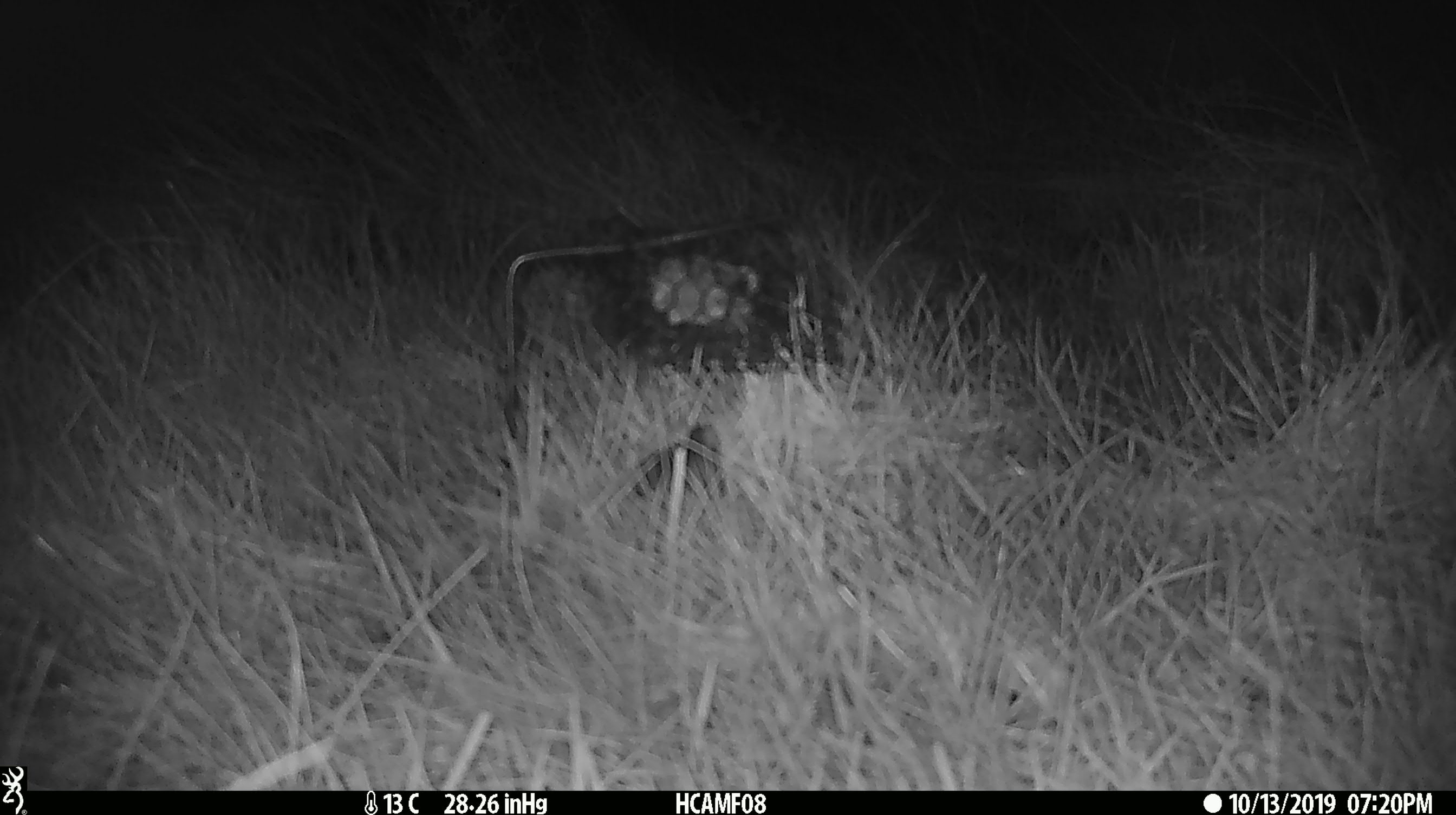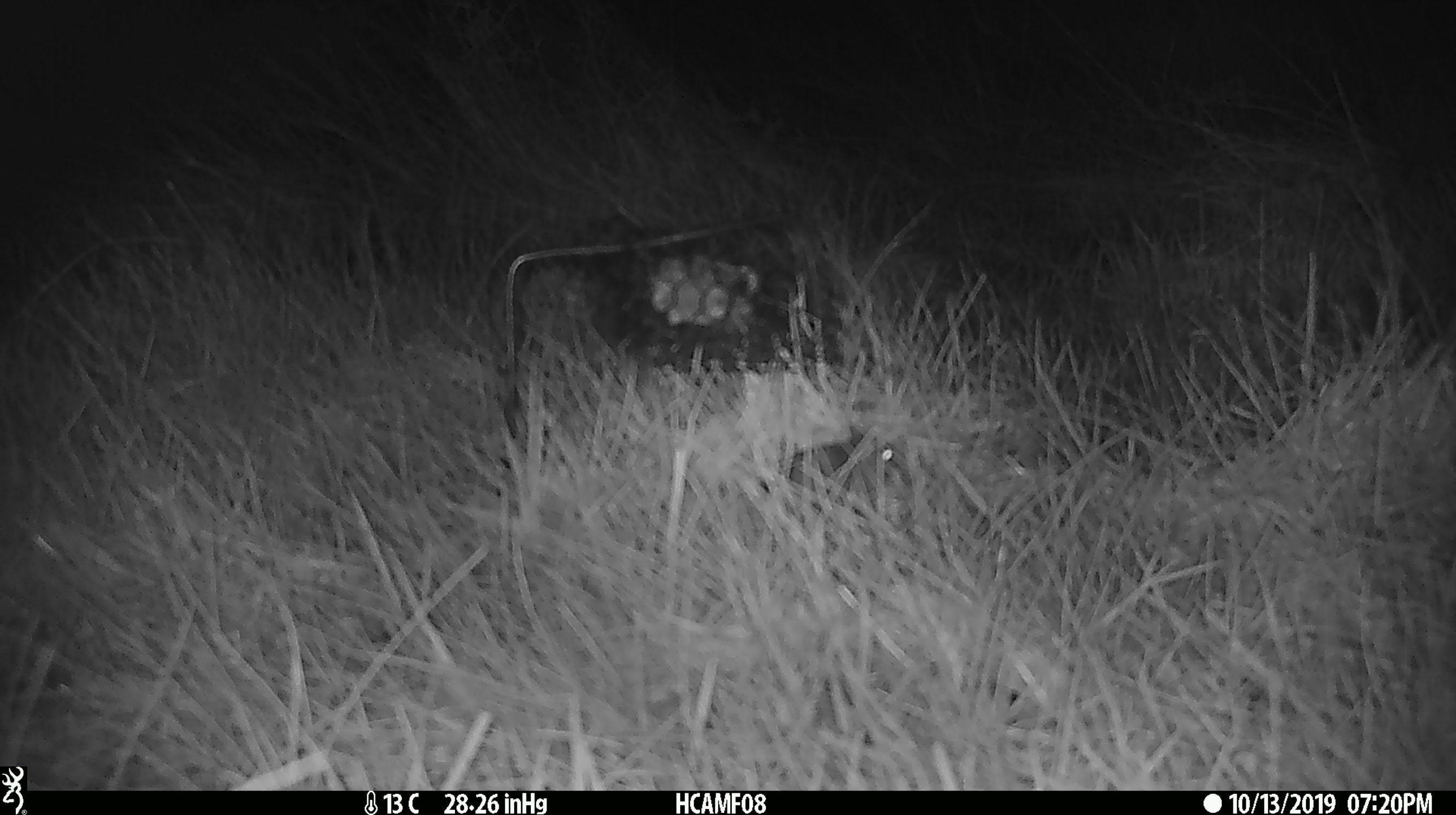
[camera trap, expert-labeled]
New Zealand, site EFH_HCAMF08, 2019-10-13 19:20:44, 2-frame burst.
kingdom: Animalia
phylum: Chordata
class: Mammalia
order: Rodentia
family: Muridae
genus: Mus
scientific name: Mus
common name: mouse